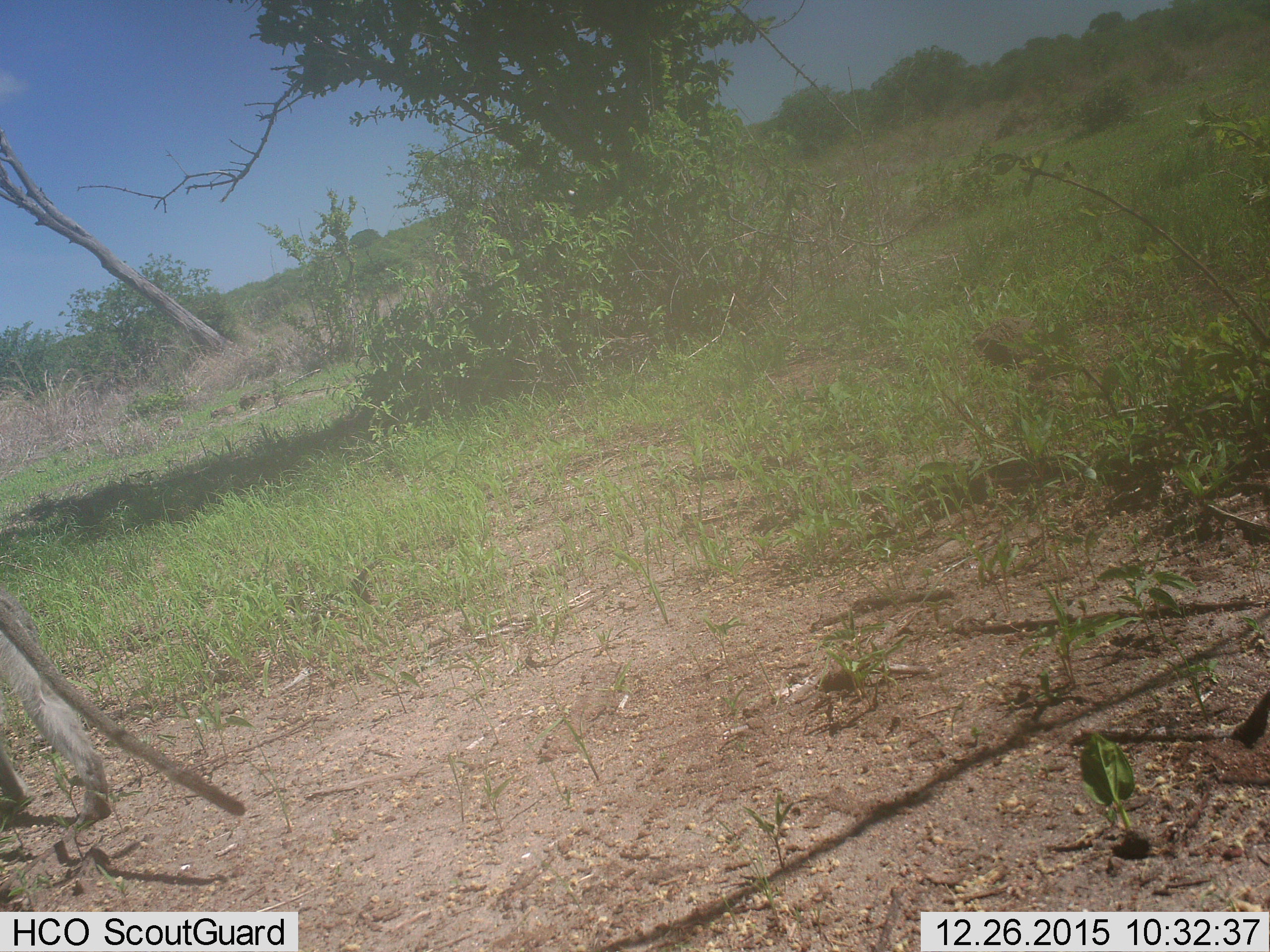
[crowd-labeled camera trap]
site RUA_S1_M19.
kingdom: Animalia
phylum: Chordata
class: Mammalia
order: Primates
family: Cercopithecidae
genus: Chlorocebus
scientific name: Chlorocebus pygerythrus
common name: vervet monkey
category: monkeyvervet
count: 1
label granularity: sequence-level